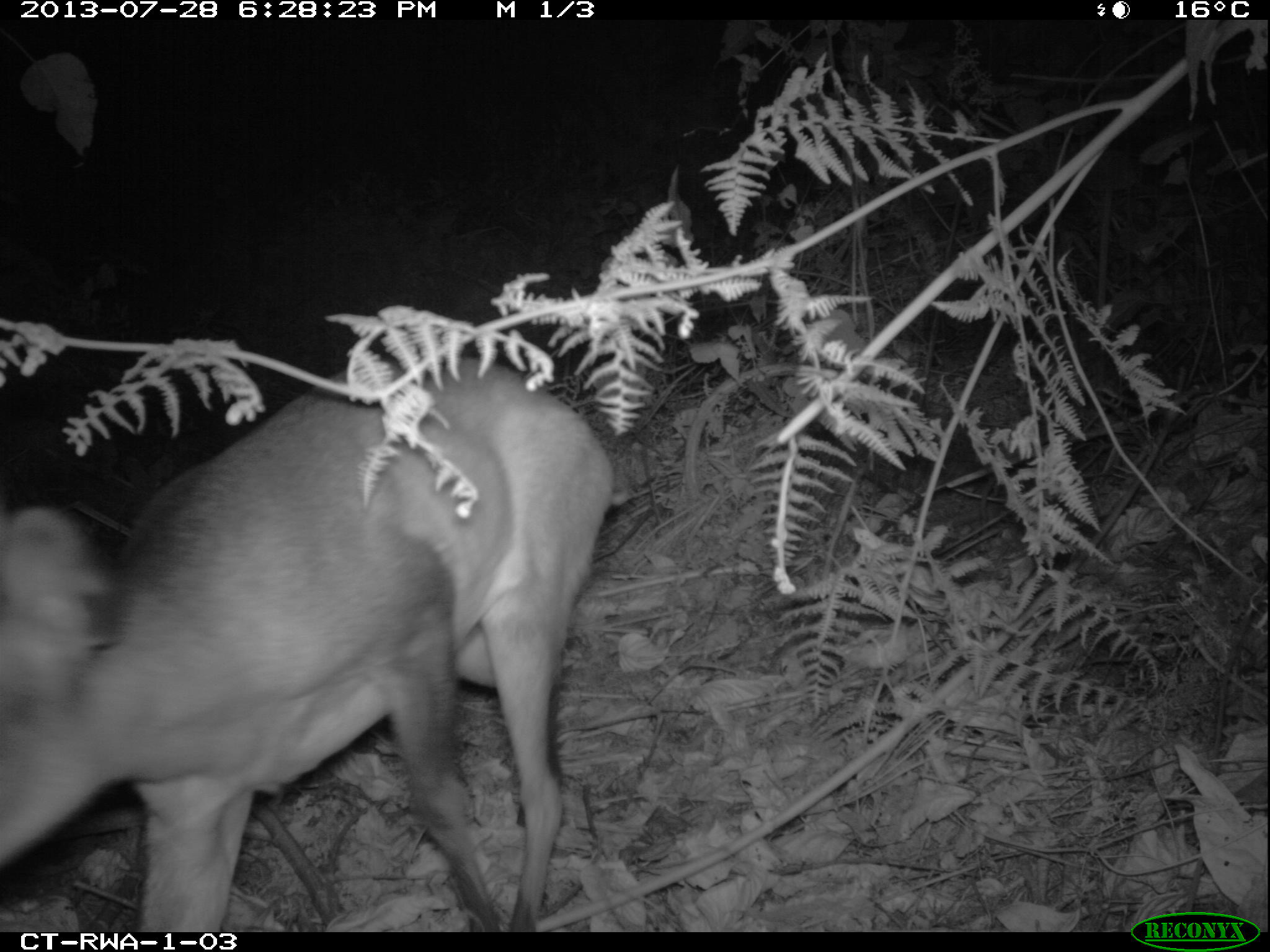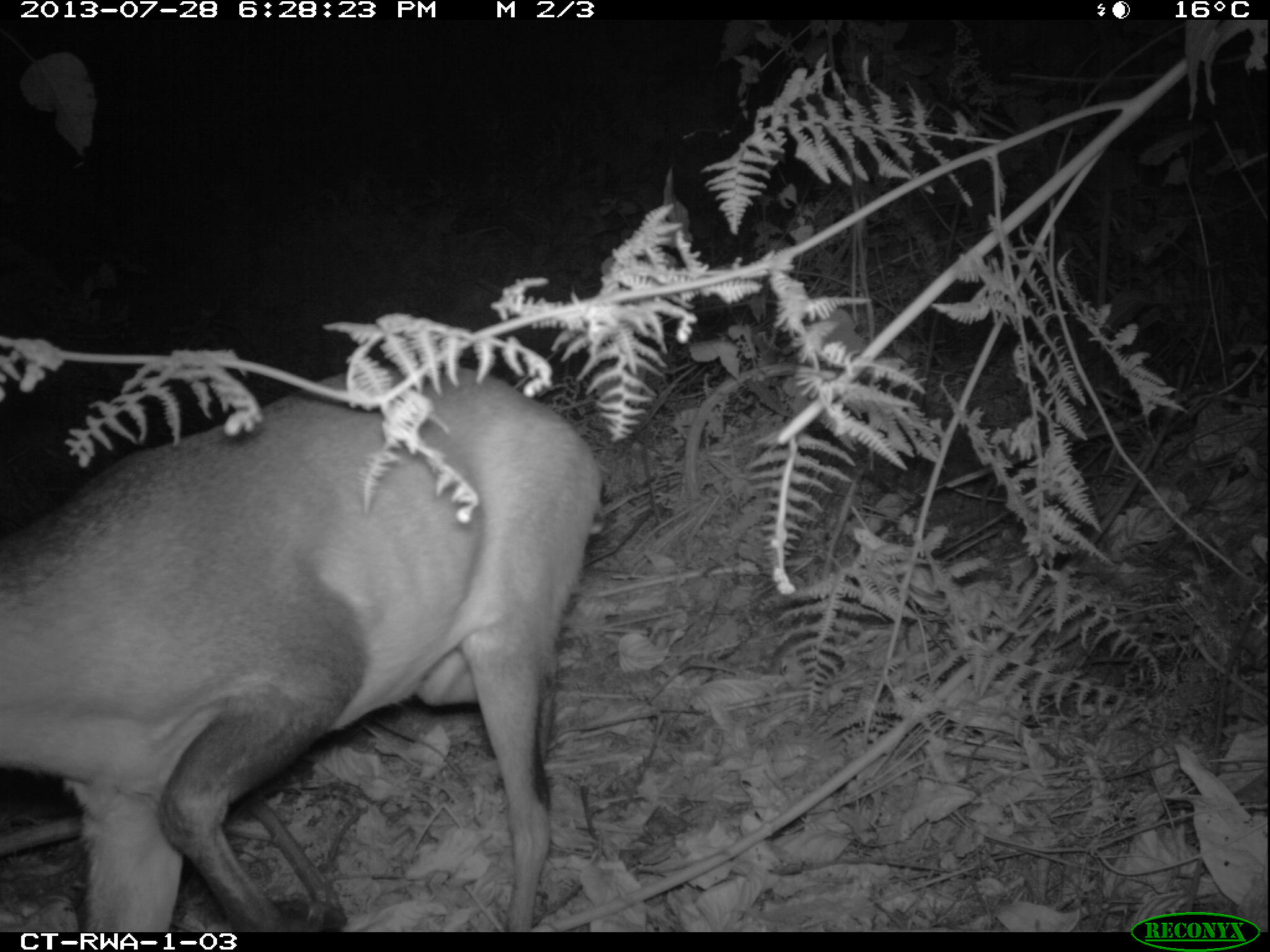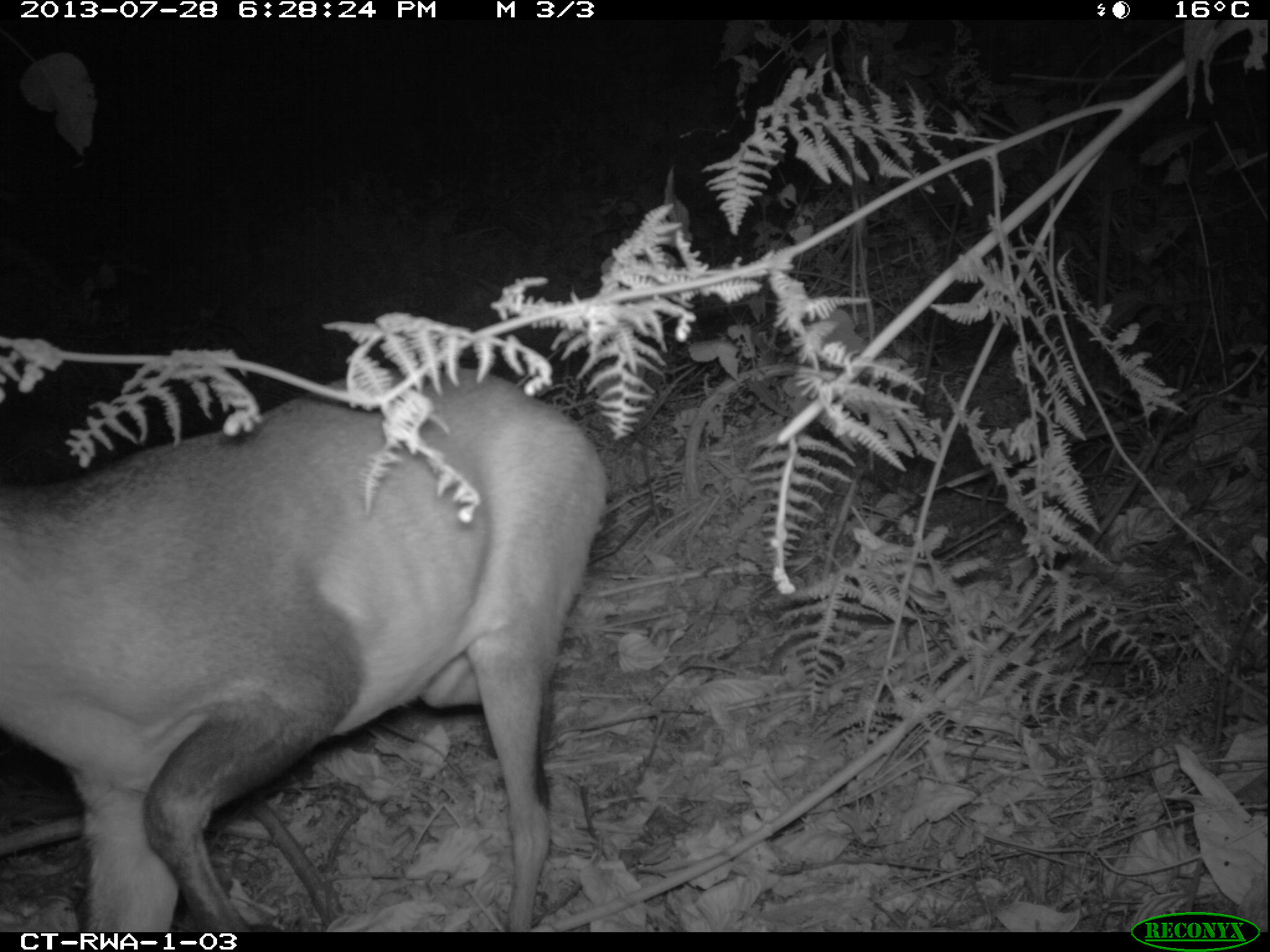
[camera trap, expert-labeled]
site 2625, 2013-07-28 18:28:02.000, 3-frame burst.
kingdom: Animalia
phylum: Chordata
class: Mammalia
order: Artiodactyla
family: Bovidae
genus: Cephalophus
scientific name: Cephalophus nigrifrons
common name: black-fronted duiker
Cephalophus nigrifrons (black-fronted duiker), count 2.